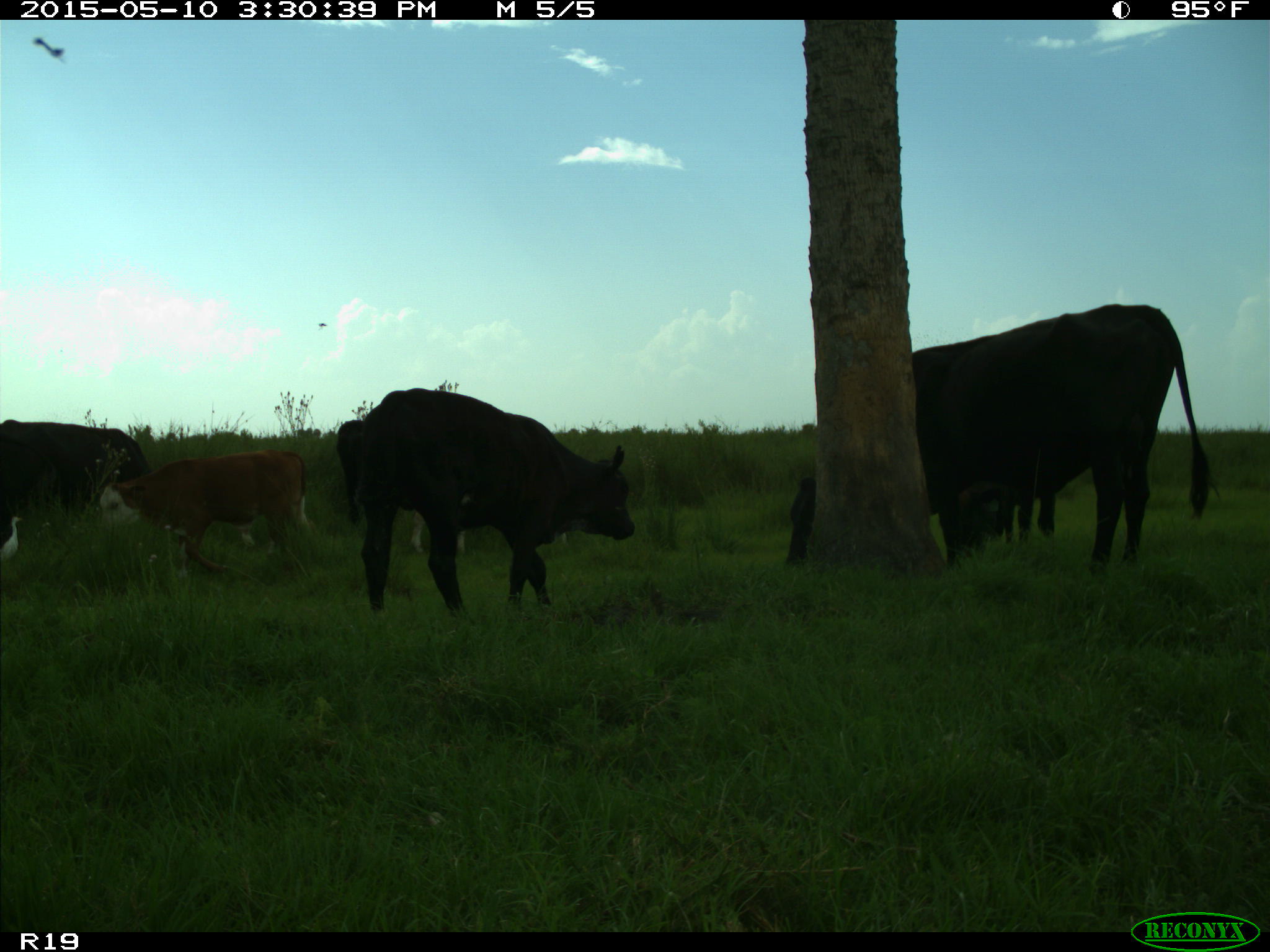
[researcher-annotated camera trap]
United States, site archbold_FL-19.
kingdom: Animalia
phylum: Chordata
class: Mammalia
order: Artiodactyla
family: Bovidae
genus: Bos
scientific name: Bos taurus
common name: domestic cow